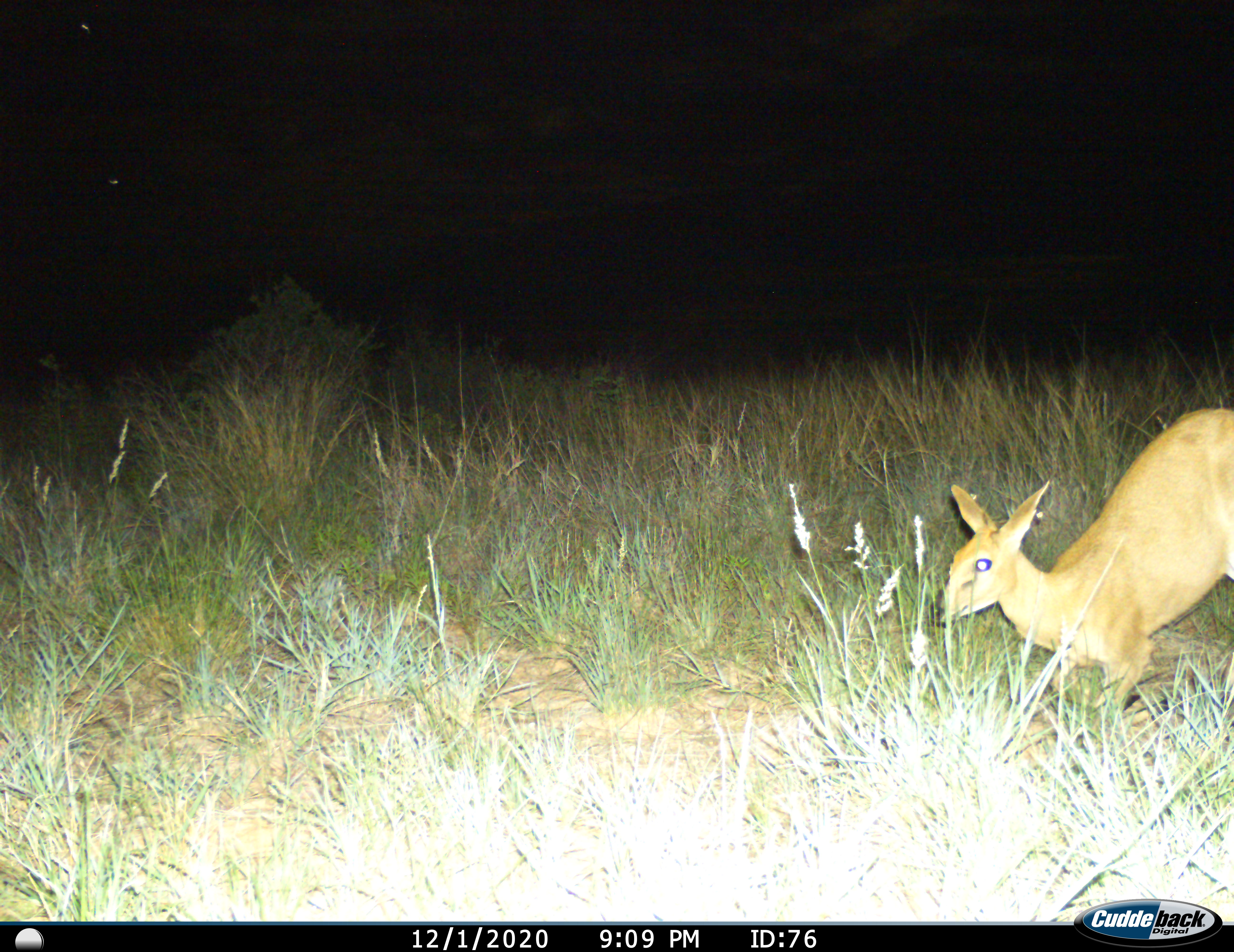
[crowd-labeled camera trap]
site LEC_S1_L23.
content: unidentified animal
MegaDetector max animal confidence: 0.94